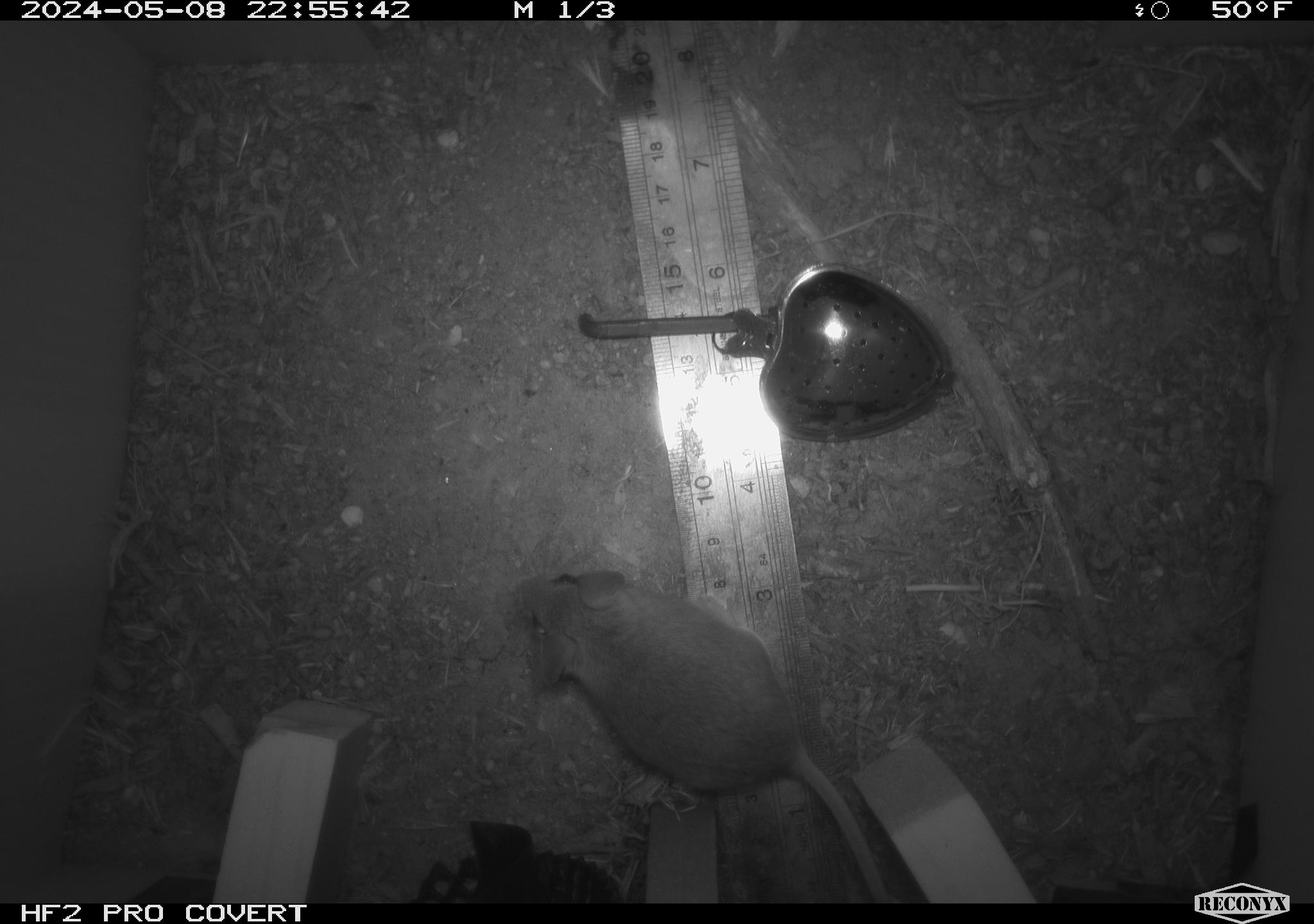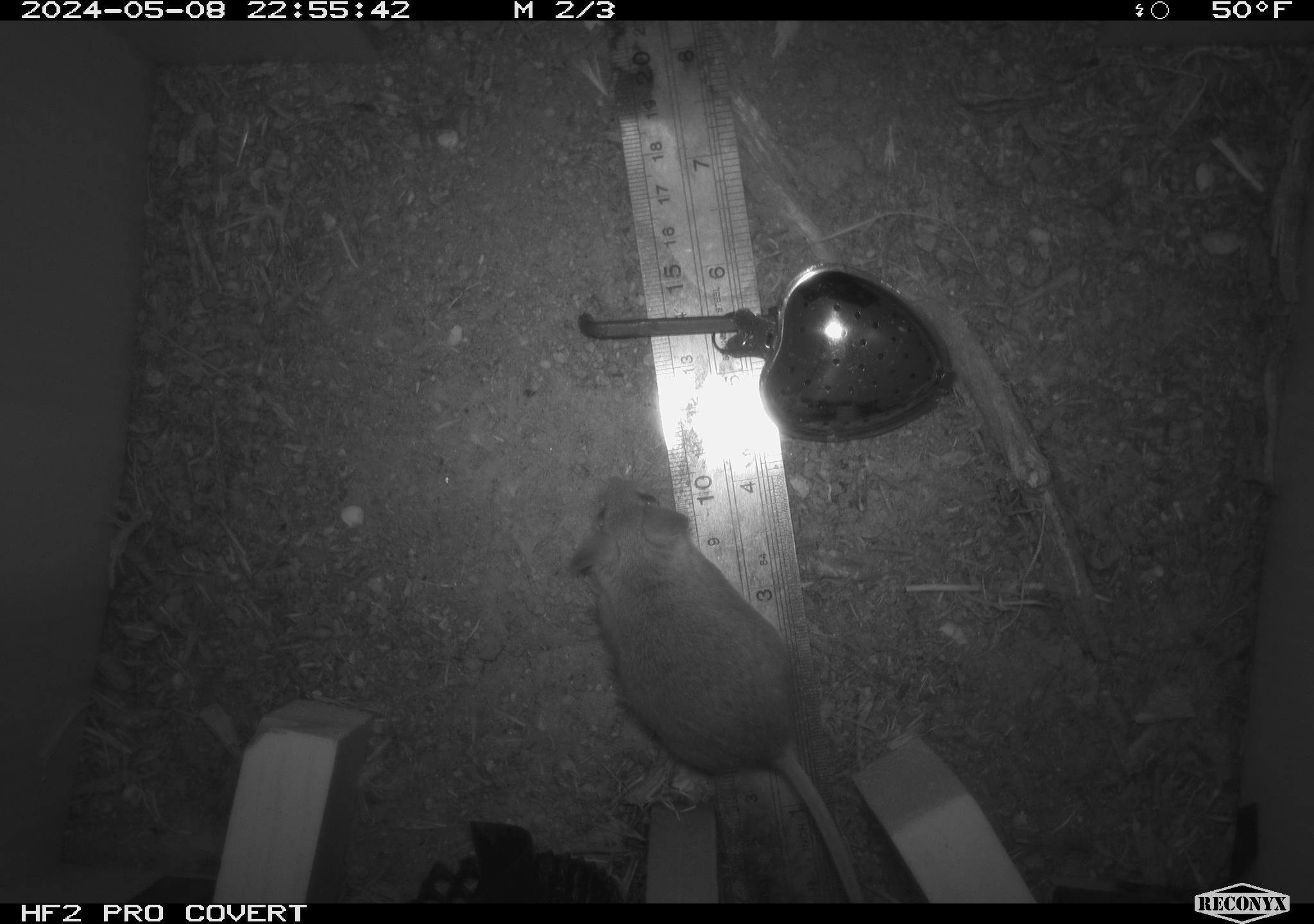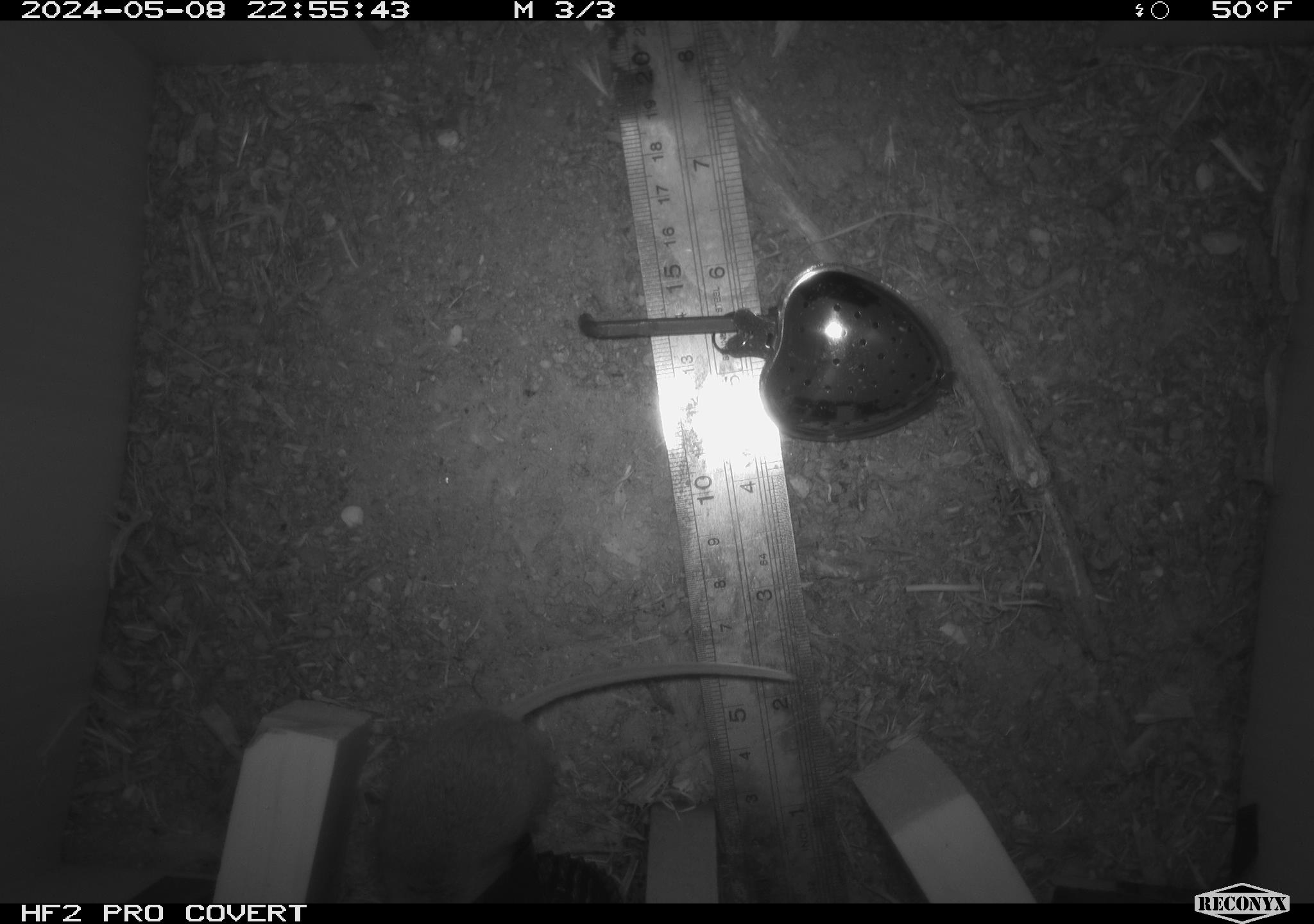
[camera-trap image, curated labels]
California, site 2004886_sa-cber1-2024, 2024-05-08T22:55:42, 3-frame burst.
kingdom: Animalia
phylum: Chordata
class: Mammalia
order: Rodentia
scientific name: Rodentia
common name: mouse species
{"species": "mouse species (Rodentia)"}